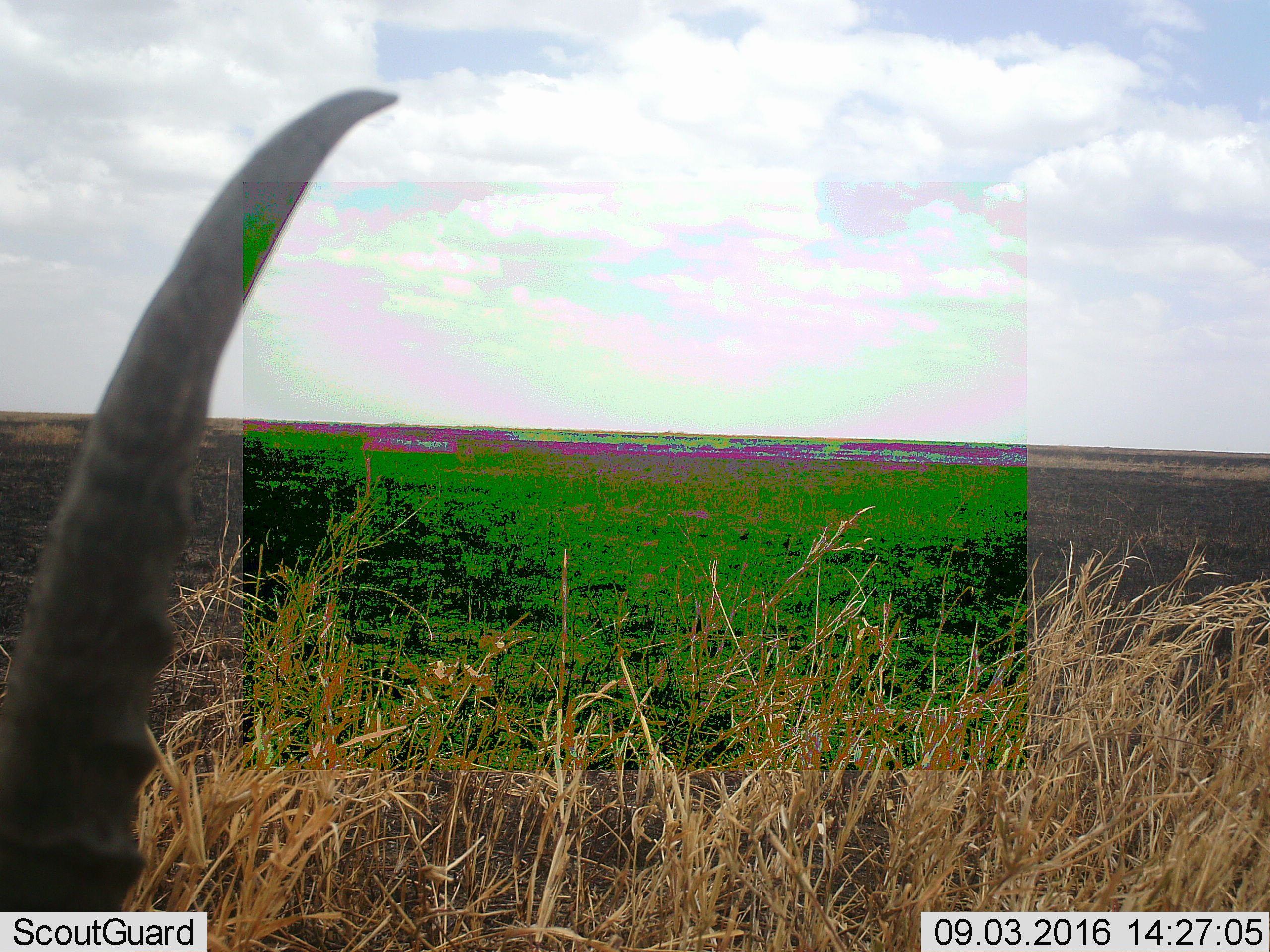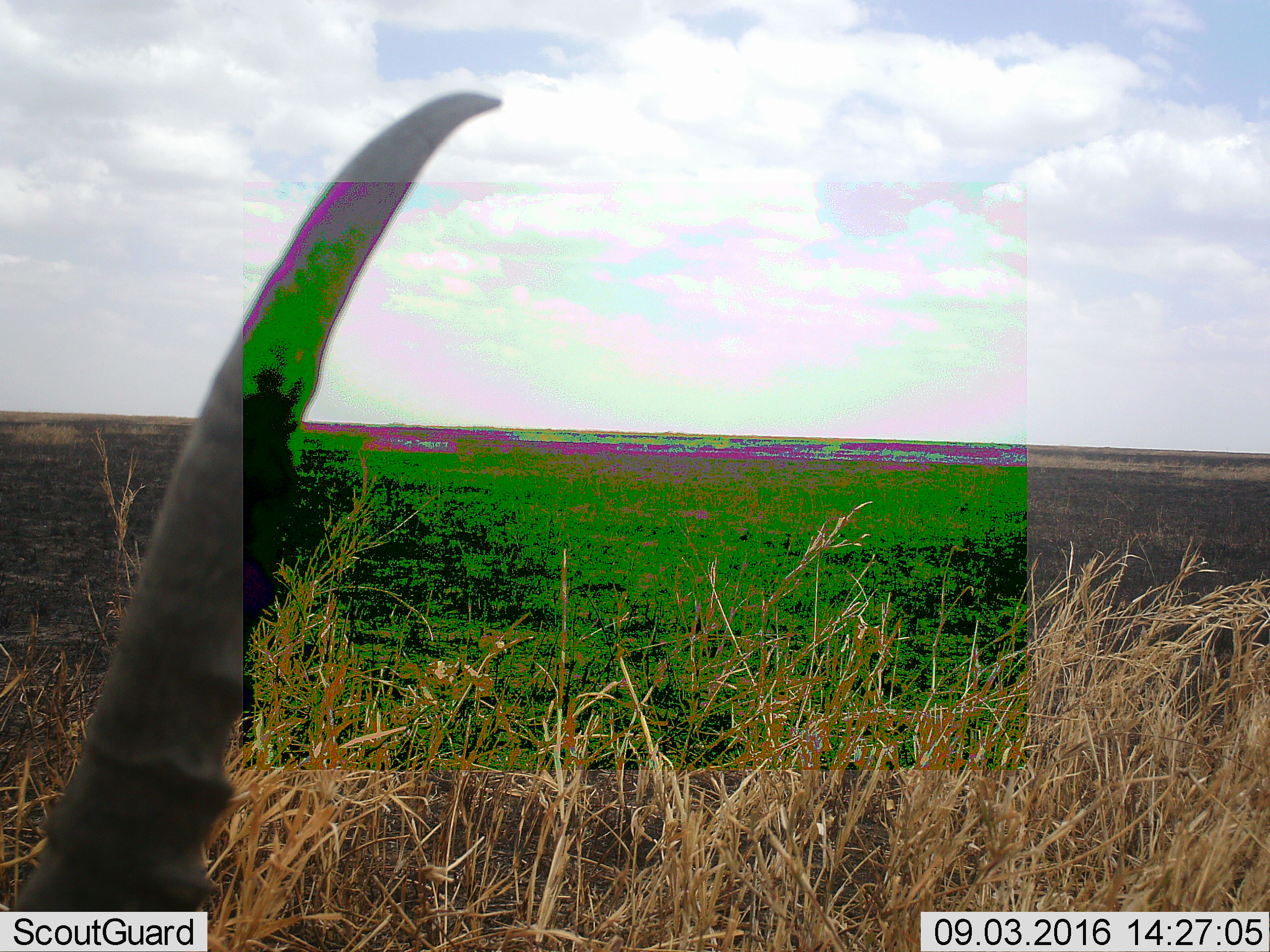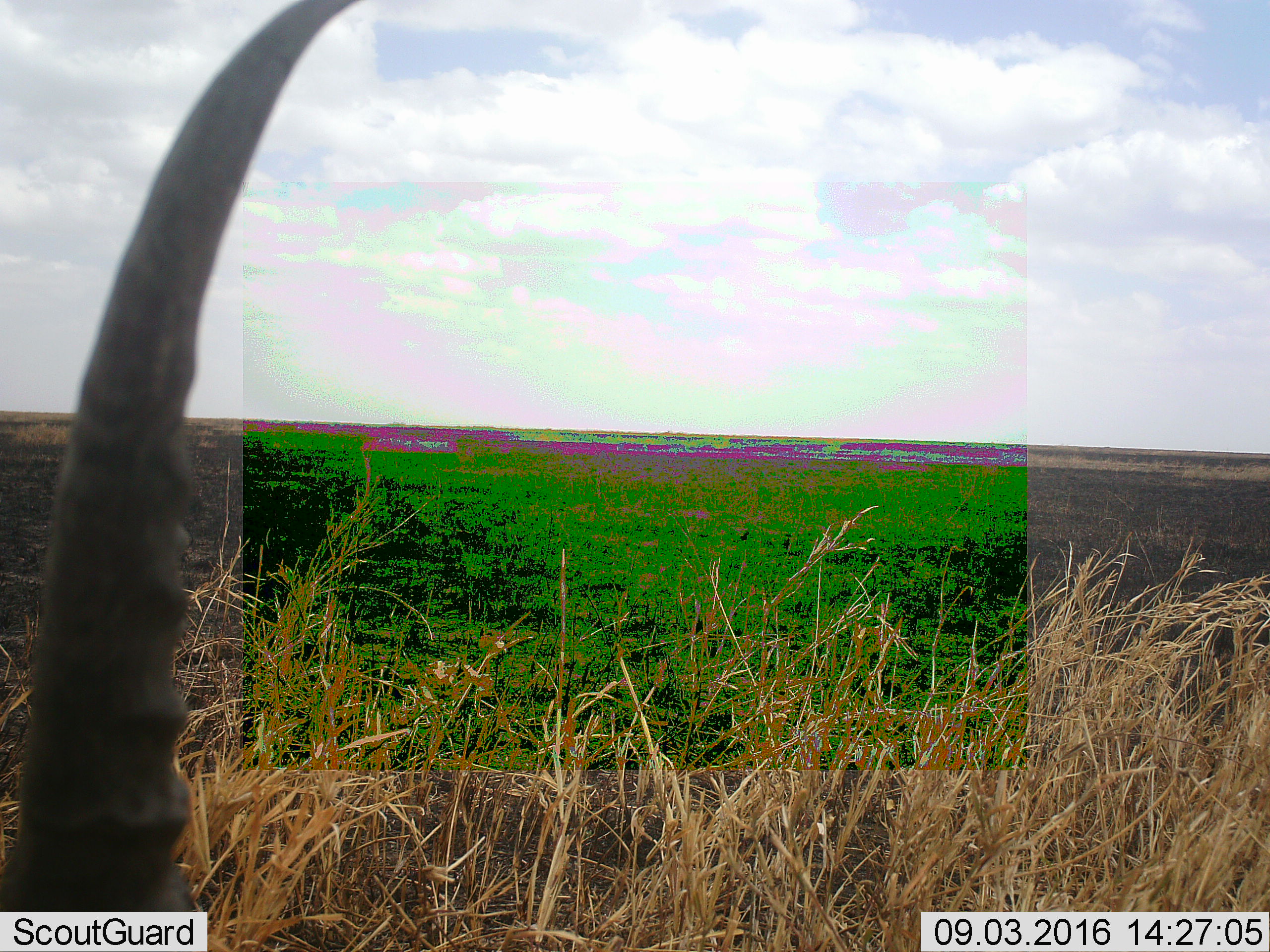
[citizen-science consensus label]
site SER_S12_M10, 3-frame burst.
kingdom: Animalia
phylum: Chordata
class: Mammalia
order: Artiodactyla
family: Bovidae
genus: Eudorcas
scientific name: Eudorcas thomsonii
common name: thomson's gazelle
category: gazellethomsons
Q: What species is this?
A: Gazellethomsons (thomson's gazelle) (Eudorcas thomsonii).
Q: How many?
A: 1.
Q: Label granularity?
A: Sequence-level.